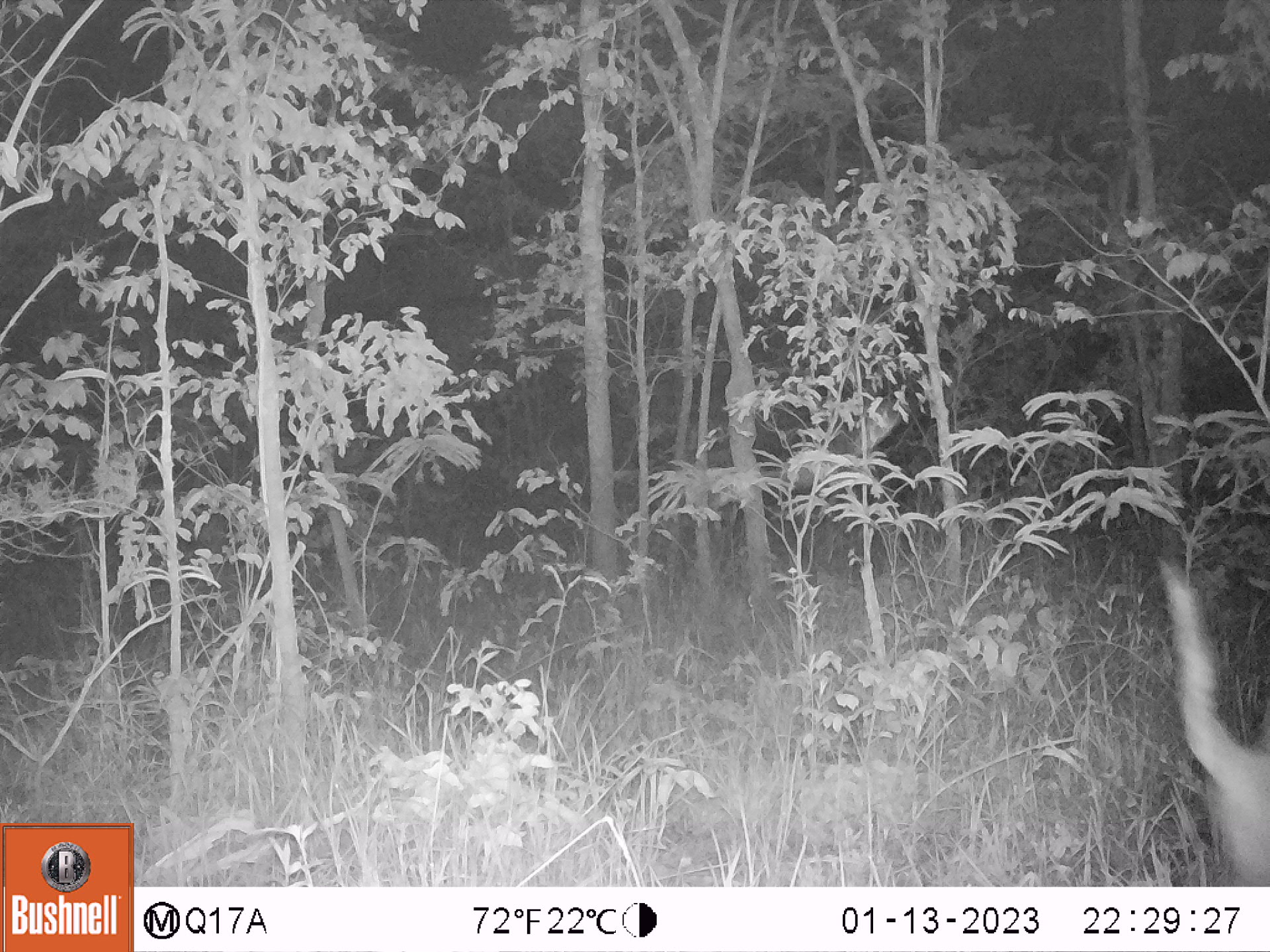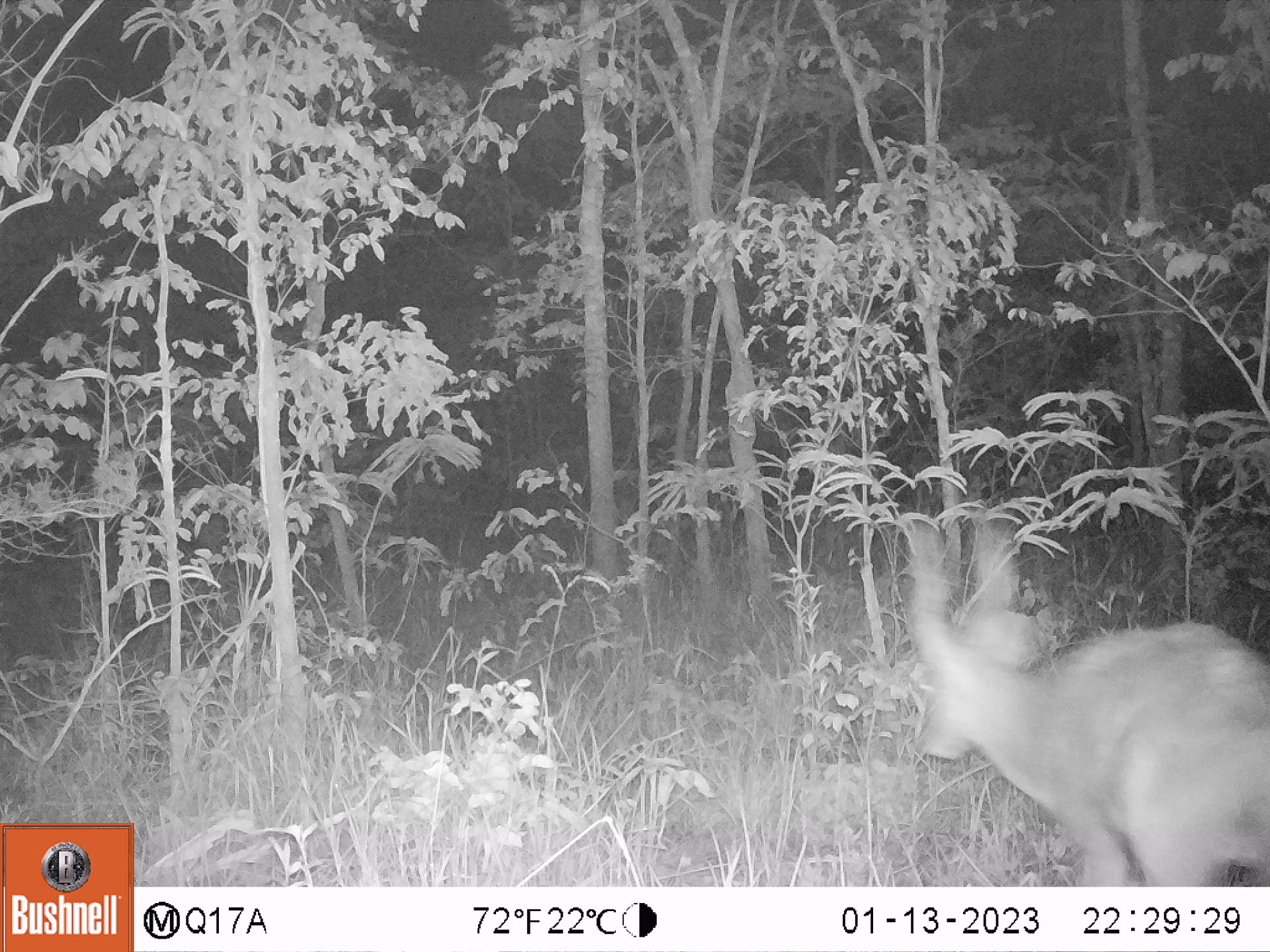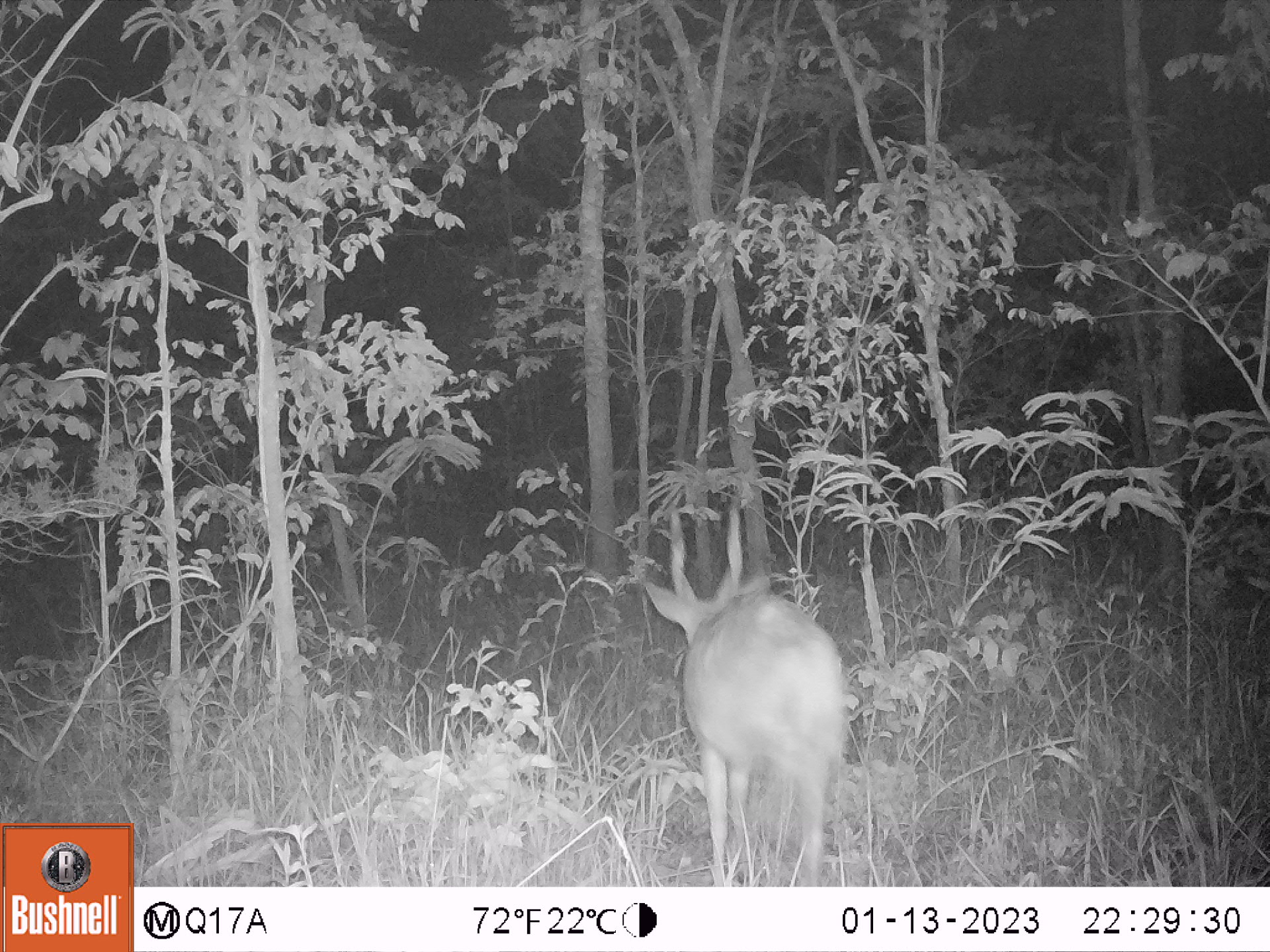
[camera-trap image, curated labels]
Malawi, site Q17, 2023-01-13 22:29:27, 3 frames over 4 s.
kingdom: Animalia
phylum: Chordata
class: Mammalia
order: Artiodactyla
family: Bovidae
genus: Tragelaphus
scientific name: Tragelaphus sylvaticus sylvaticus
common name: cape bushbuck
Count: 1.